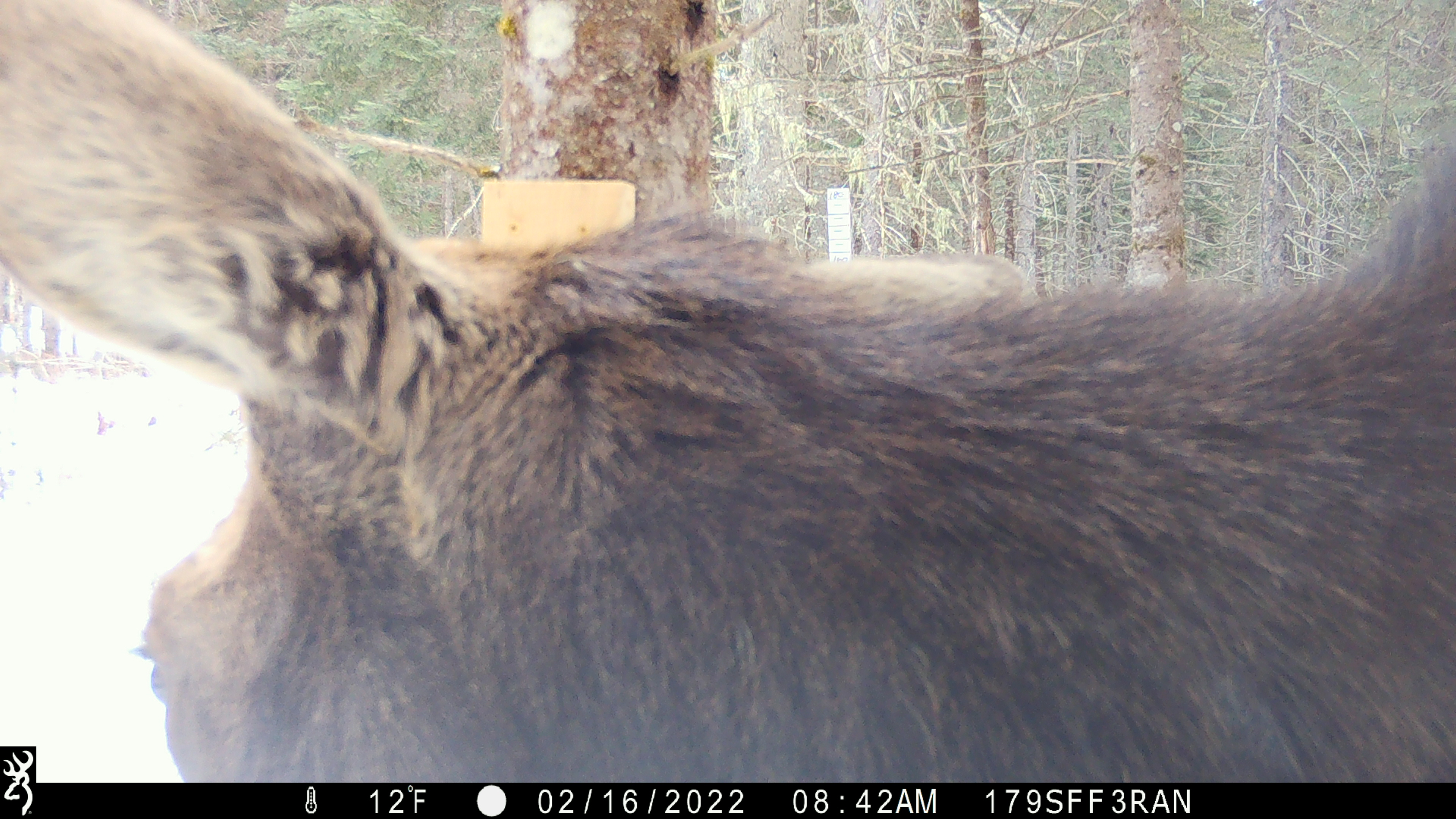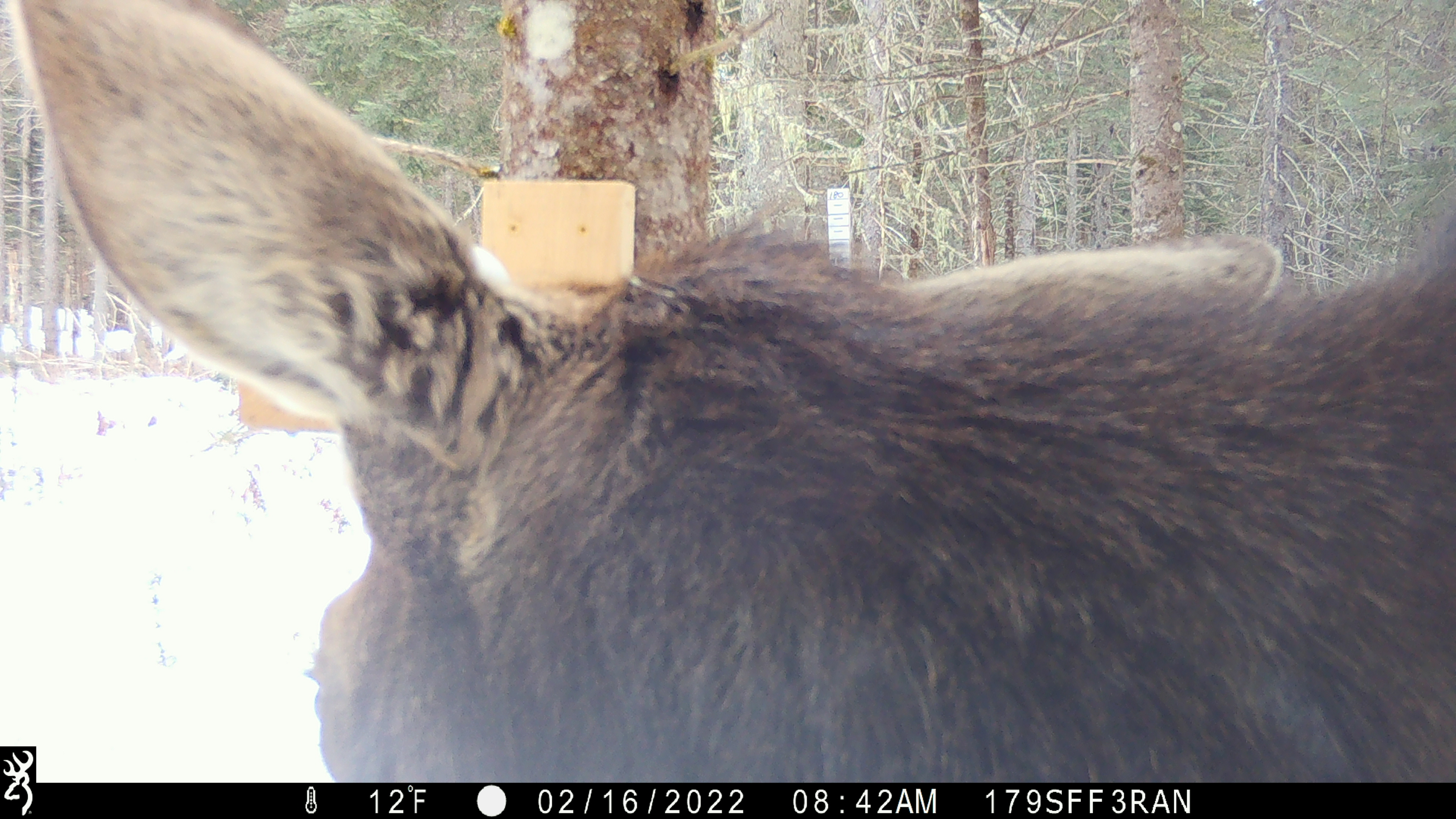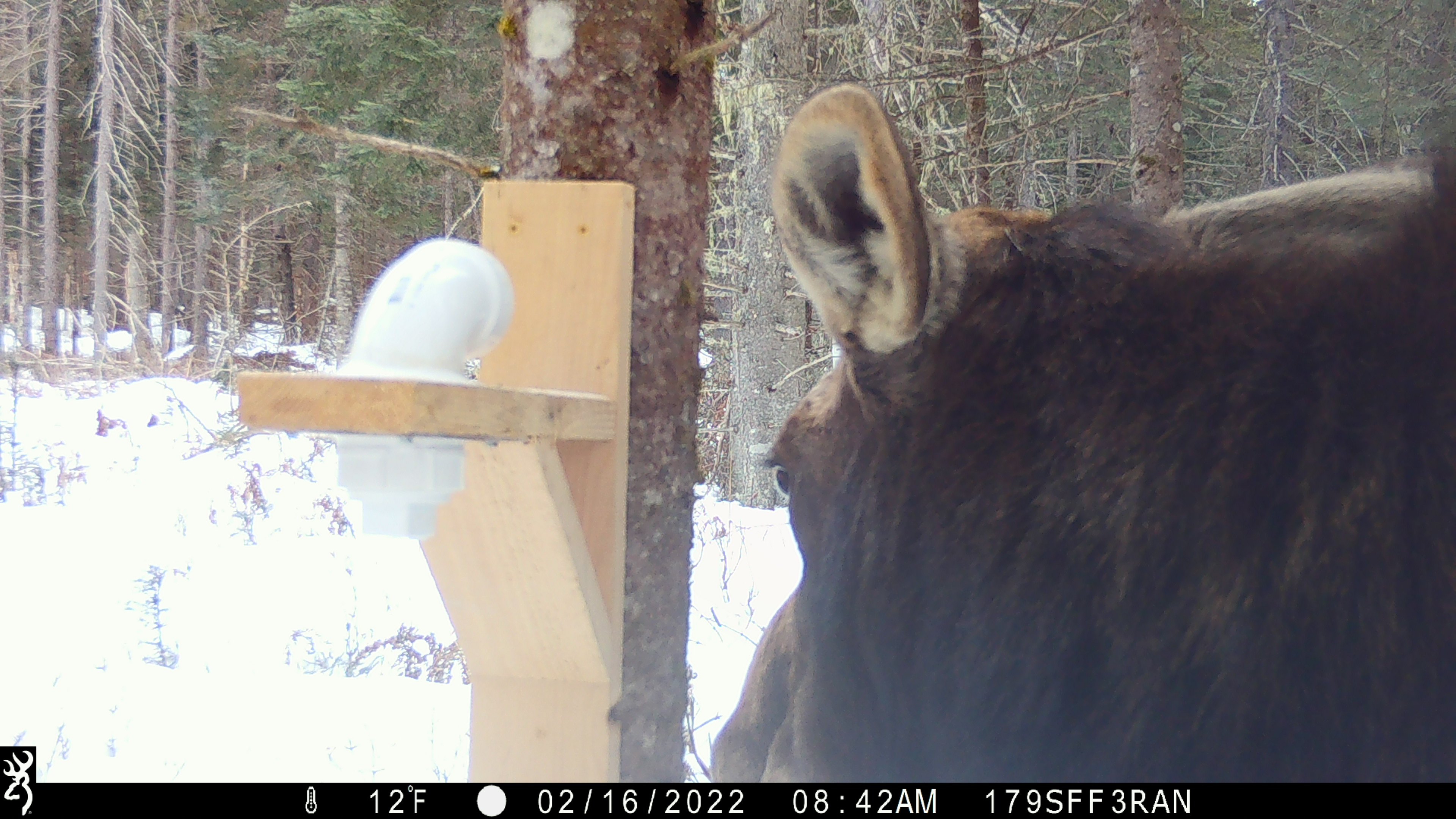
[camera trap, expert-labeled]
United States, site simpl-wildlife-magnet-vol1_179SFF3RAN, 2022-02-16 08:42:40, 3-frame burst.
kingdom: Animalia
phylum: Chordata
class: Mammalia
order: Artiodactyla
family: Cervidae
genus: Alces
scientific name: Alces alces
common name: moose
Moose (Alces alces).